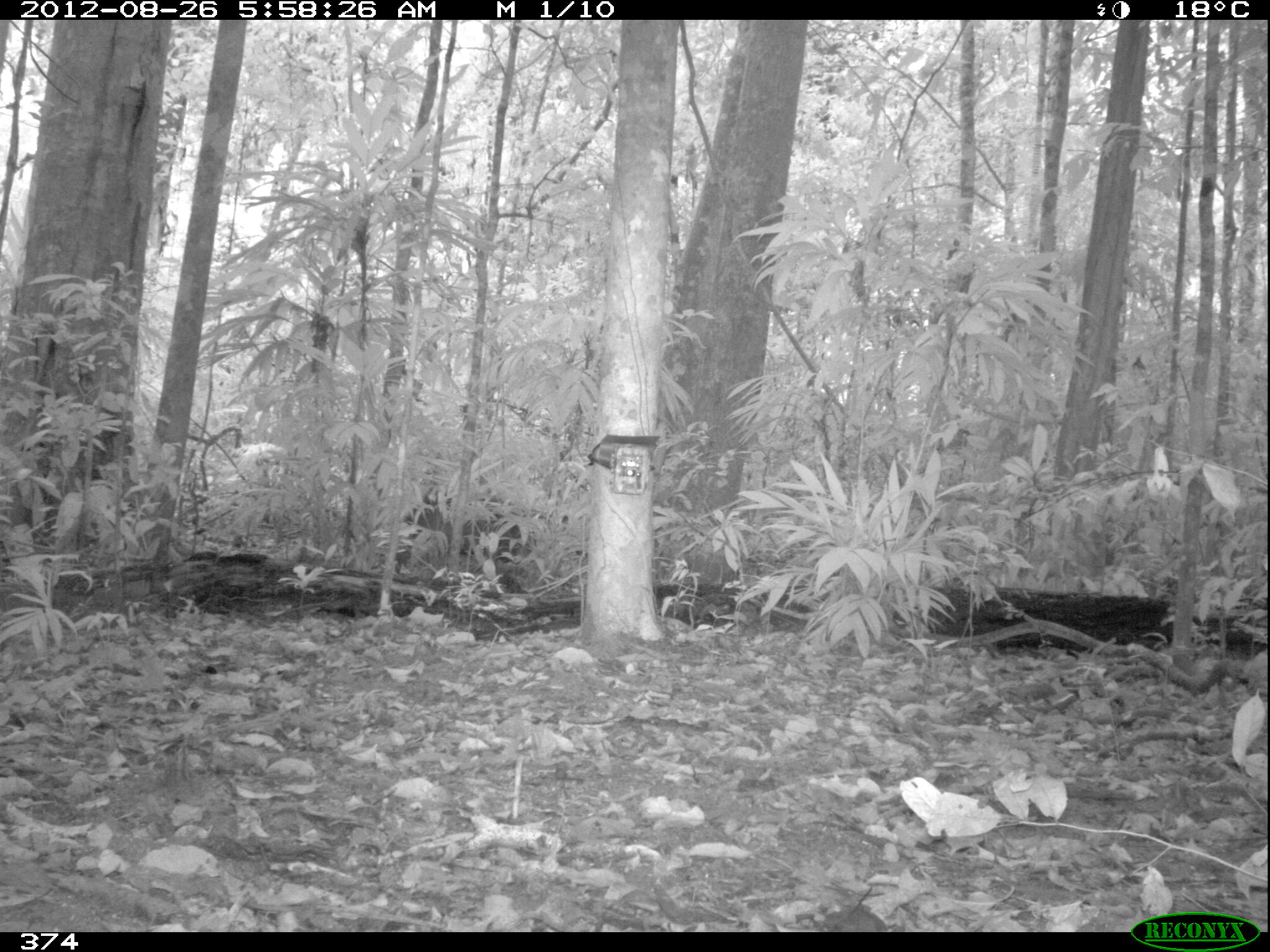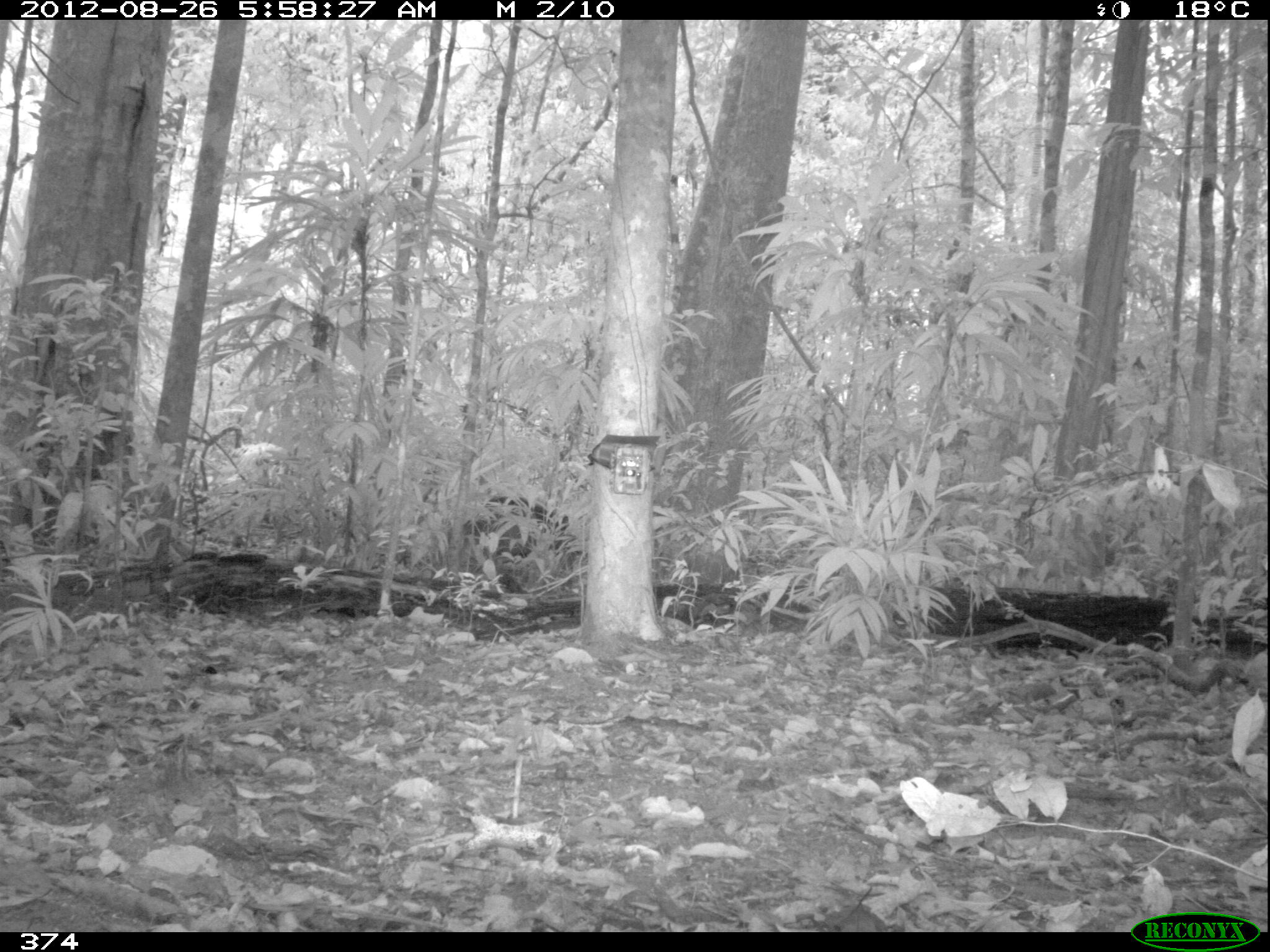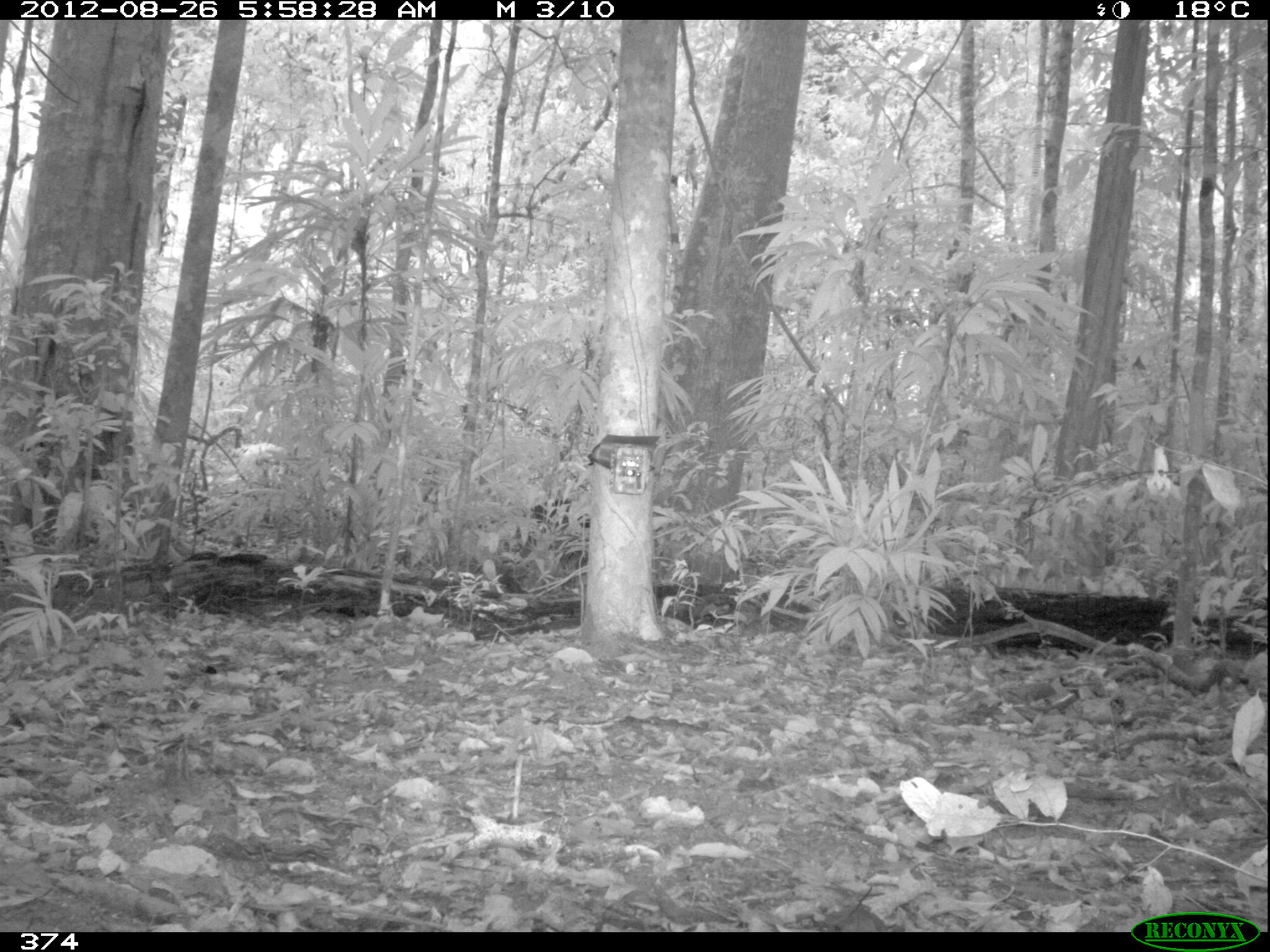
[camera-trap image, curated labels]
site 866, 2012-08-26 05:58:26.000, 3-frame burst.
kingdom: Animalia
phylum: Chordata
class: Mammalia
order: Artiodactyla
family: Tayassuidae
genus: Tayassu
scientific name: Tayassu pecari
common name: white-lipped peccary